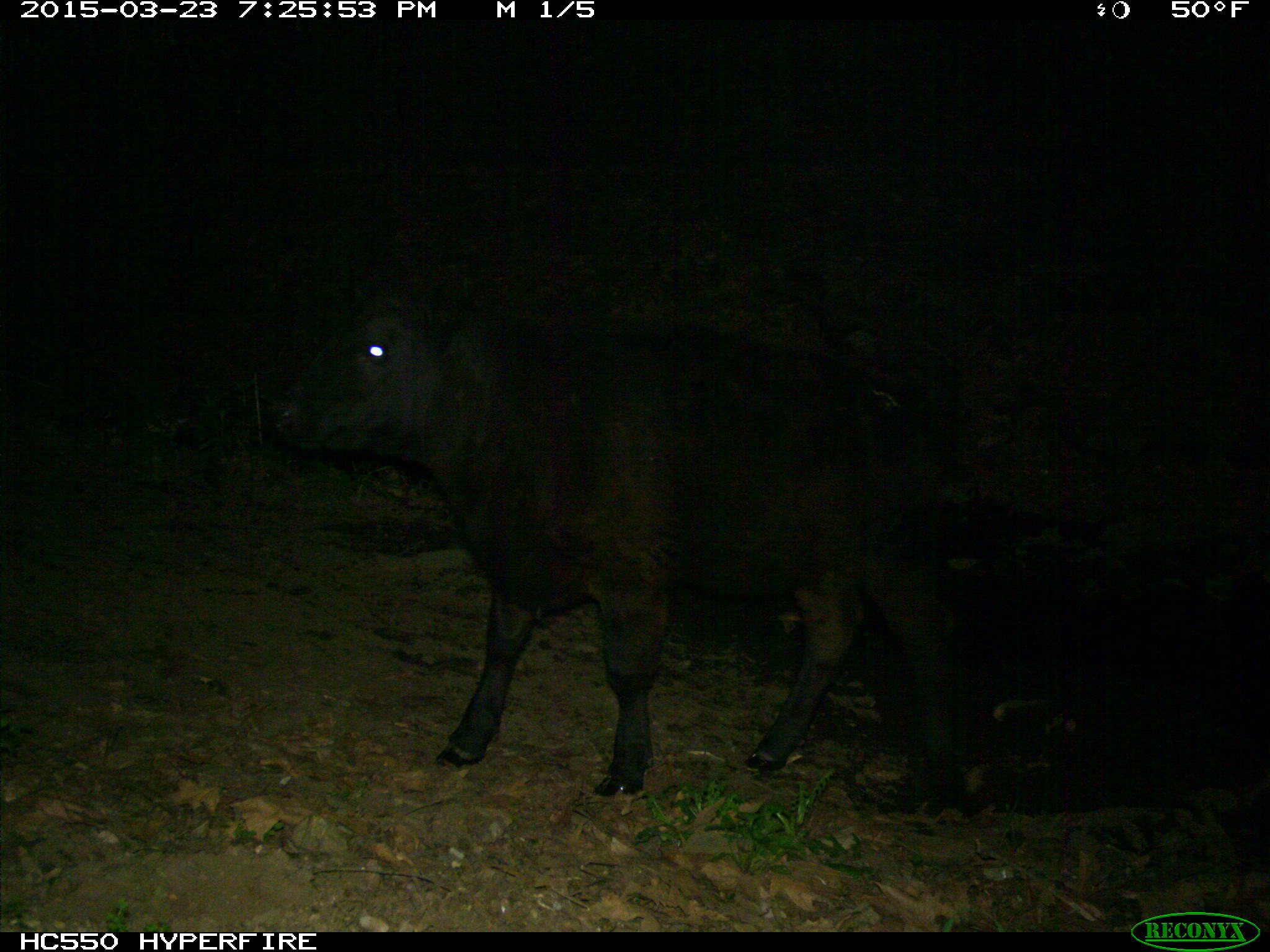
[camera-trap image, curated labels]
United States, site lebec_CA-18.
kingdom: Animalia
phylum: Chordata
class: Mammalia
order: Artiodactyla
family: Bovidae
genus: Bos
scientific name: Bos taurus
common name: domestic cow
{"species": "Bos taurus (domestic cow)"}